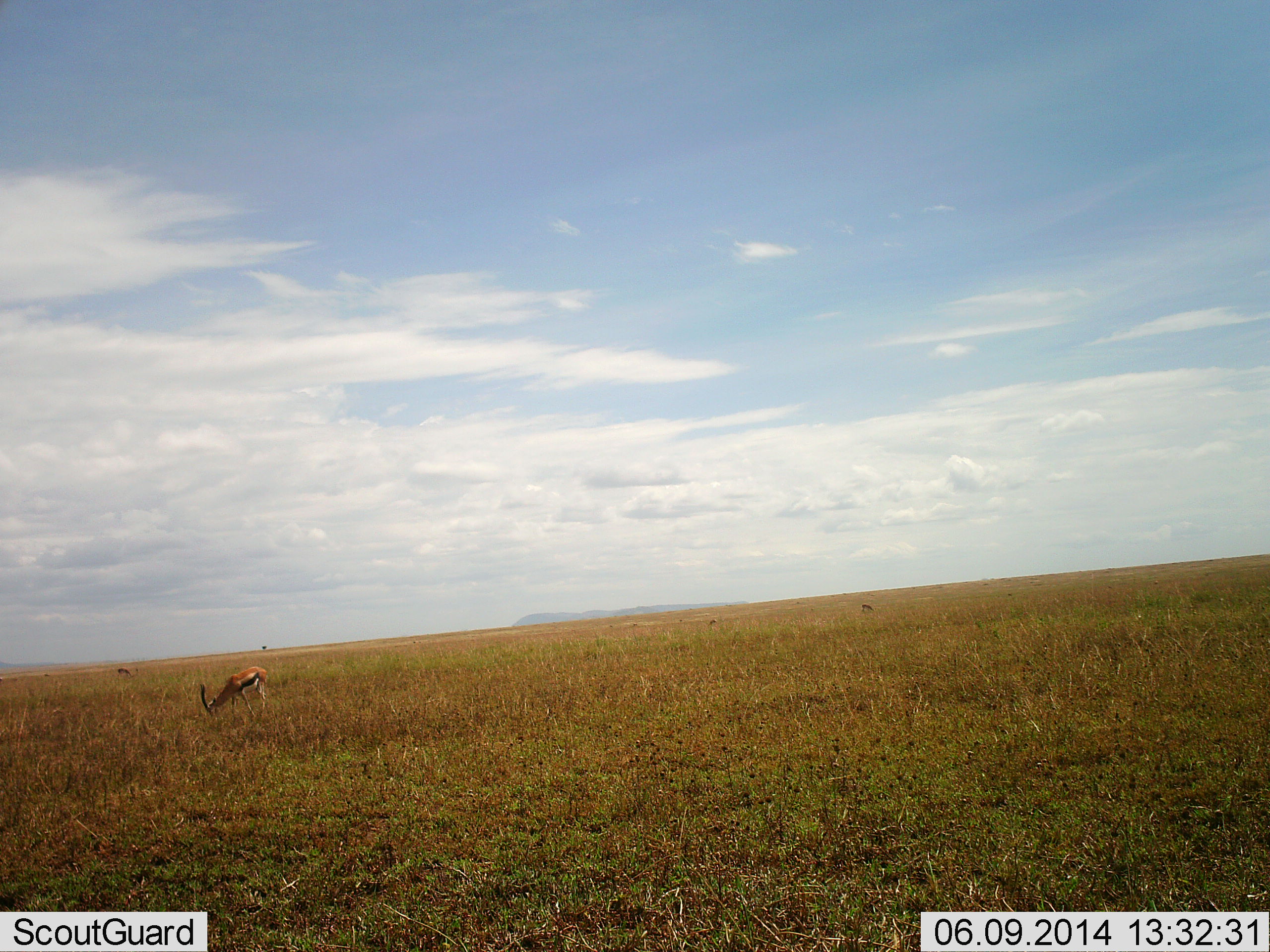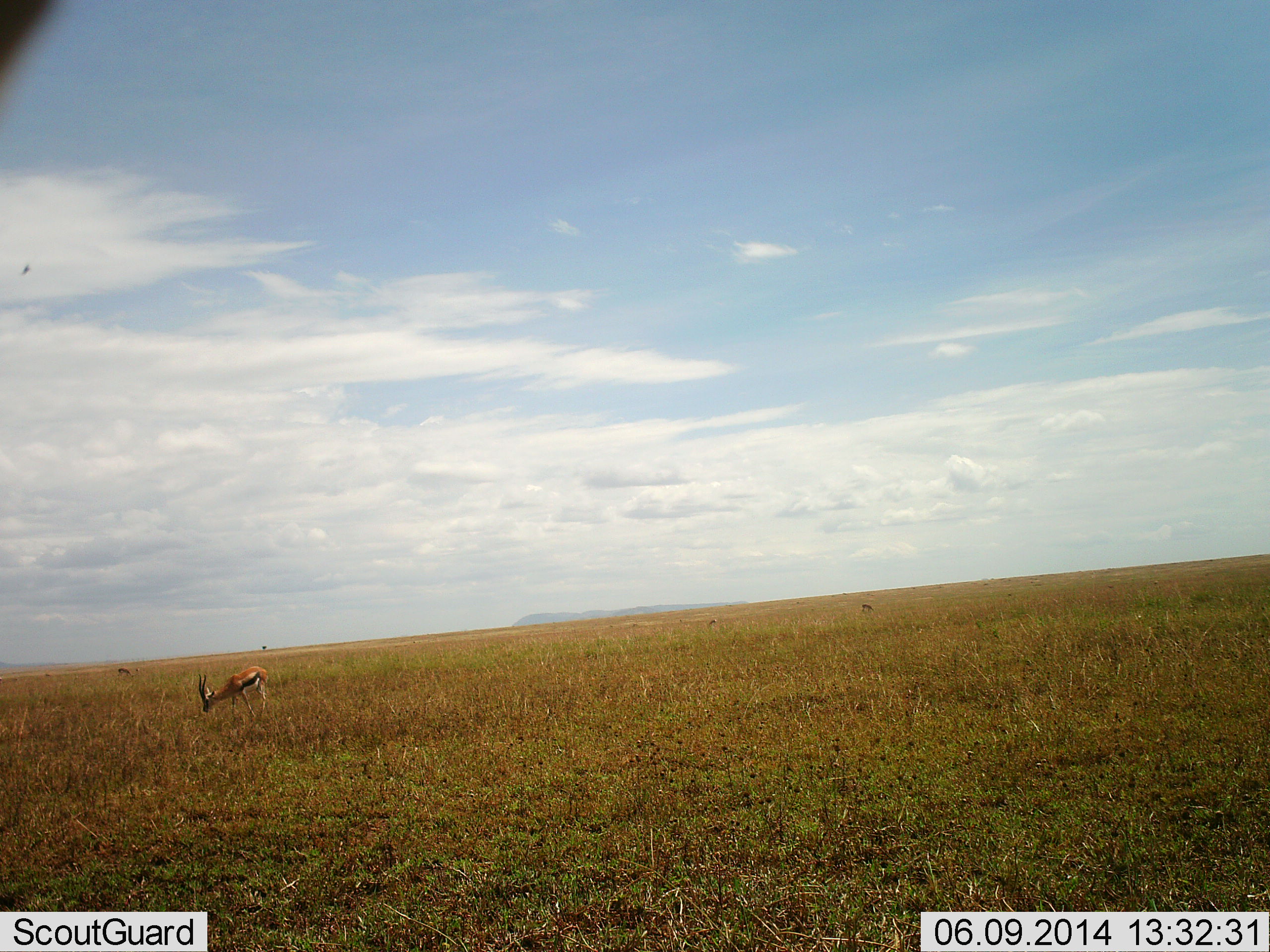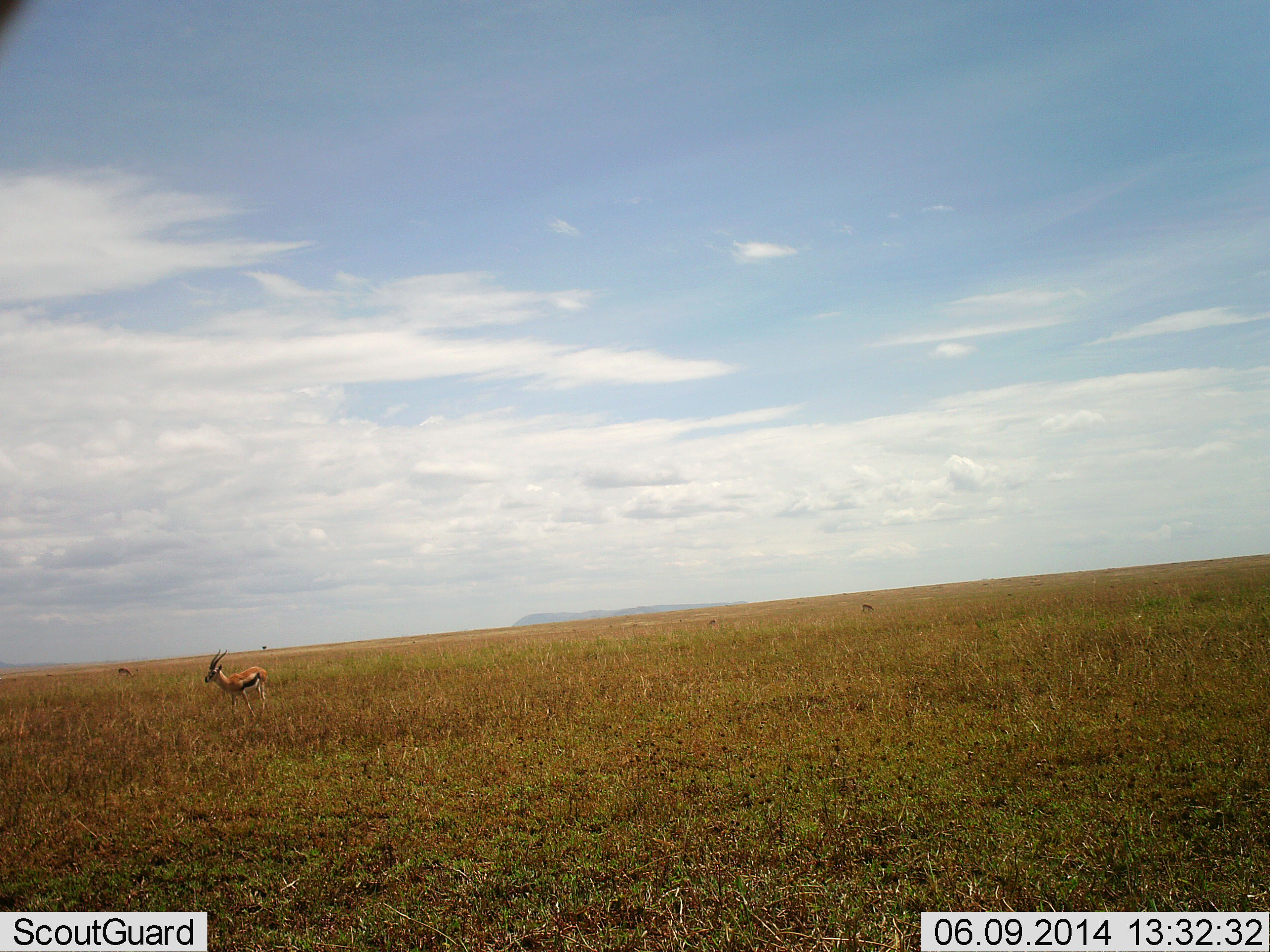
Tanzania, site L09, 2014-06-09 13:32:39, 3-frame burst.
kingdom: Animalia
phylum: Chordata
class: Mammalia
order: Artiodactyla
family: Bovidae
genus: Eudorcas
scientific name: Eudorcas thomsonii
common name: thomson's gazelle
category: gazellethomsons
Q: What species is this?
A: Gazellethomsons (thomson's gazelle) (Eudorcas thomsonii).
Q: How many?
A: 2.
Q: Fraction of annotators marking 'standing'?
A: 30%.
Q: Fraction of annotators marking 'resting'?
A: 0%.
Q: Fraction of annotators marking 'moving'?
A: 0%.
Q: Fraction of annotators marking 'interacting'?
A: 0%.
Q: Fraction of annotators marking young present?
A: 0%.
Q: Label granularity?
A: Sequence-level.